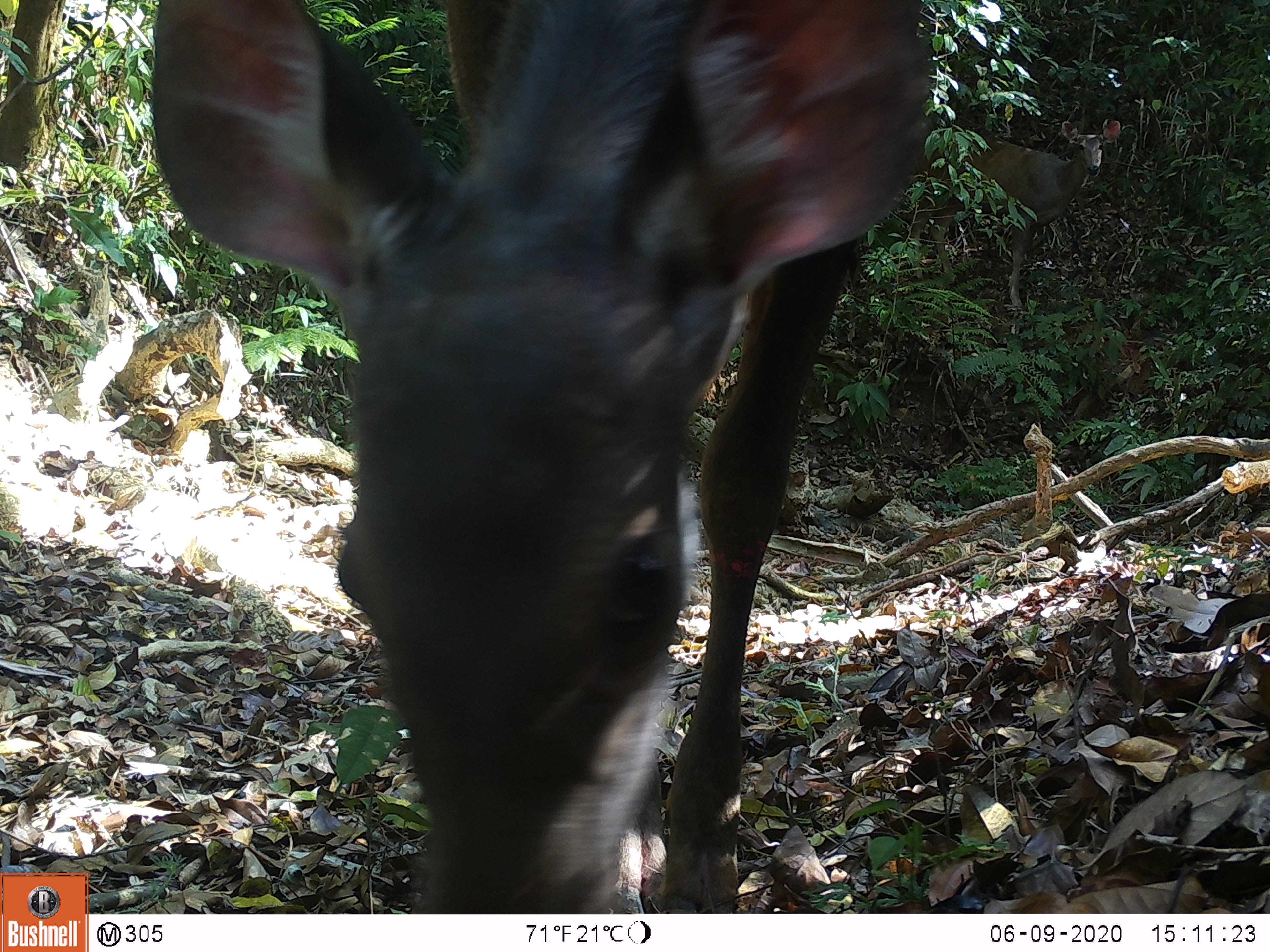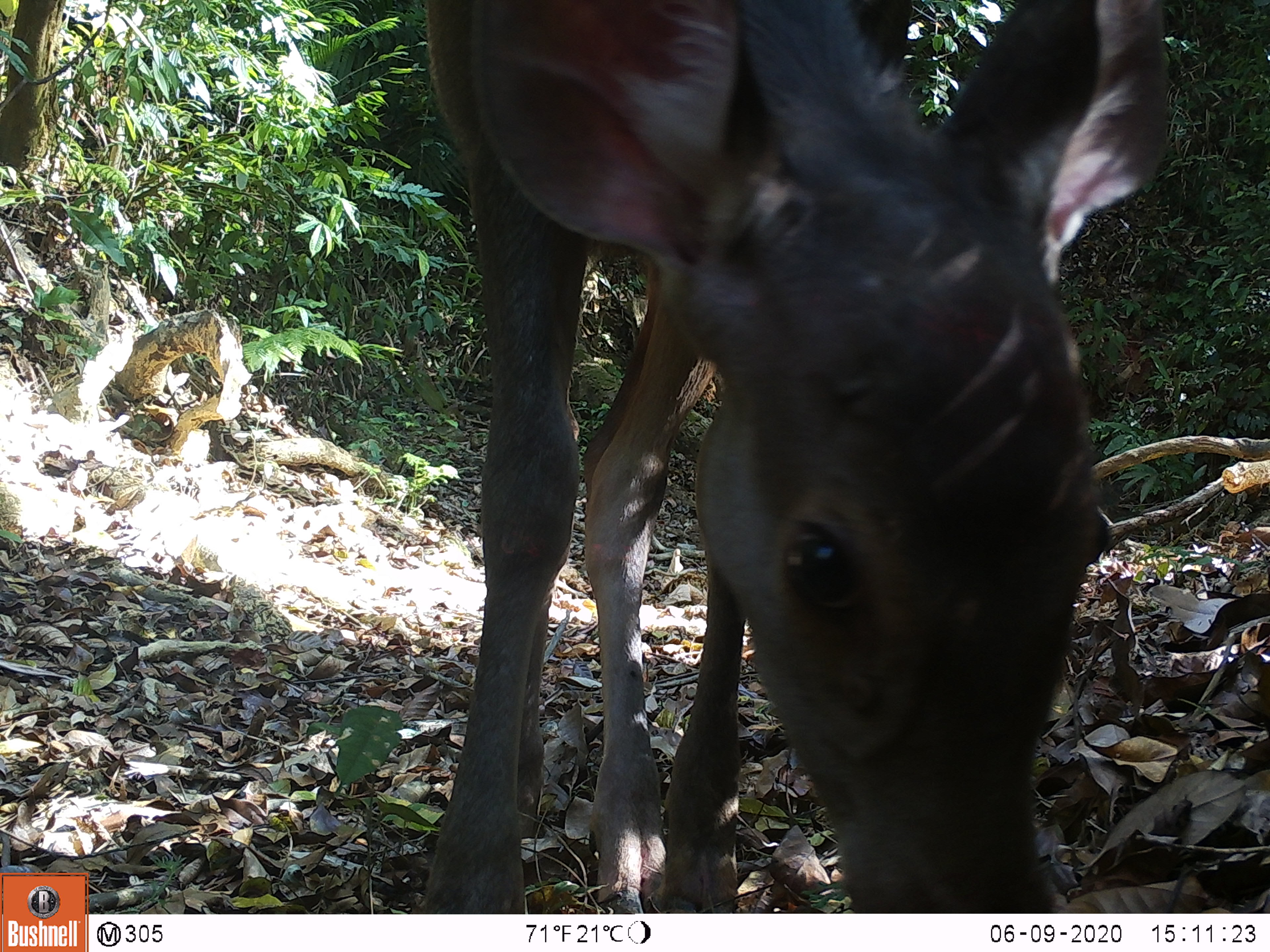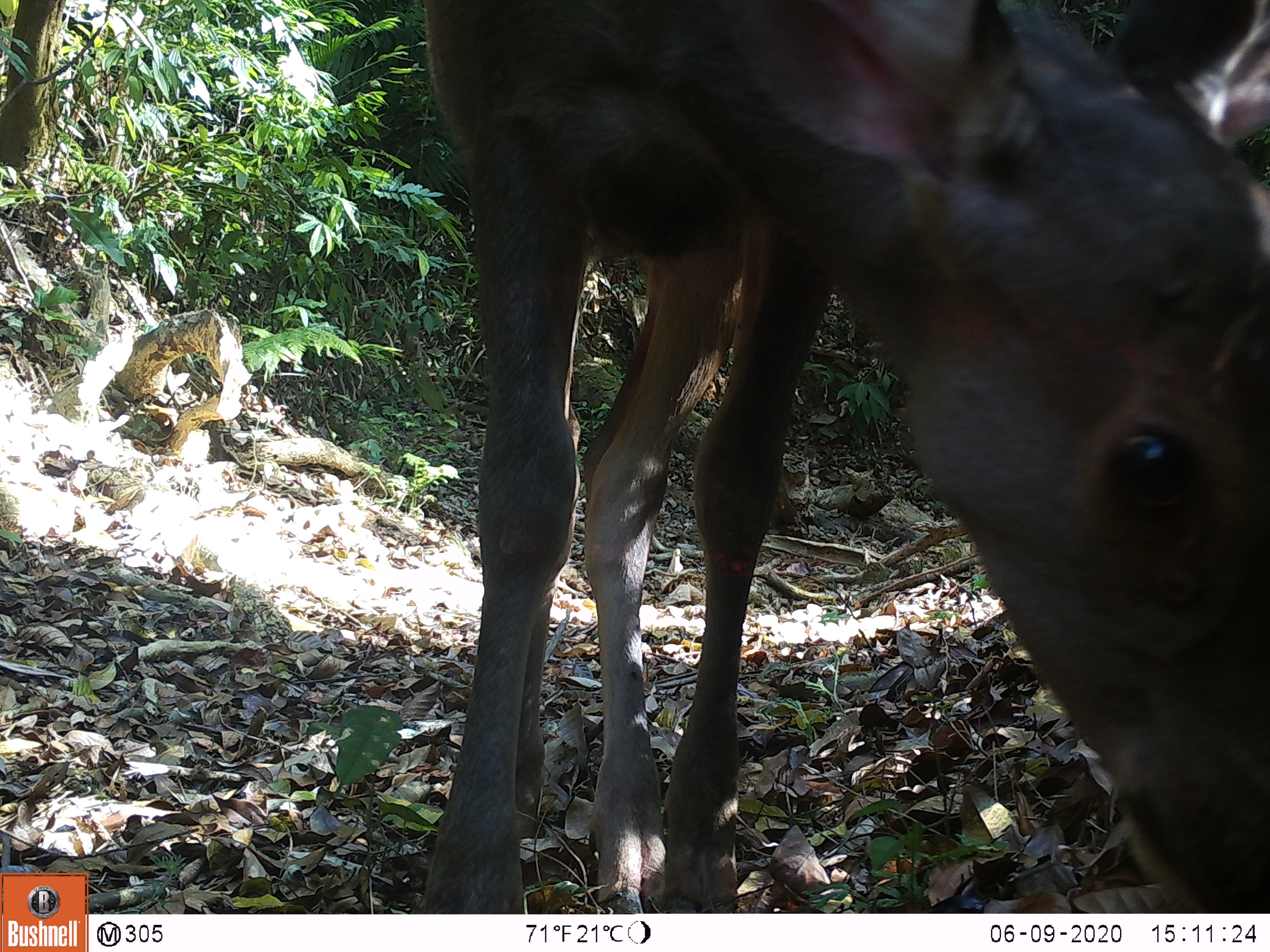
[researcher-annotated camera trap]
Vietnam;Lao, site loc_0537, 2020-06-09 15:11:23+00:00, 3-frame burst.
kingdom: Animalia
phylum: Chordata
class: Mammalia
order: Artiodactyla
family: Cervidae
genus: Rusa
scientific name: Rusa unicolor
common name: sambar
Sambar (Rusa unicolor). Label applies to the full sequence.